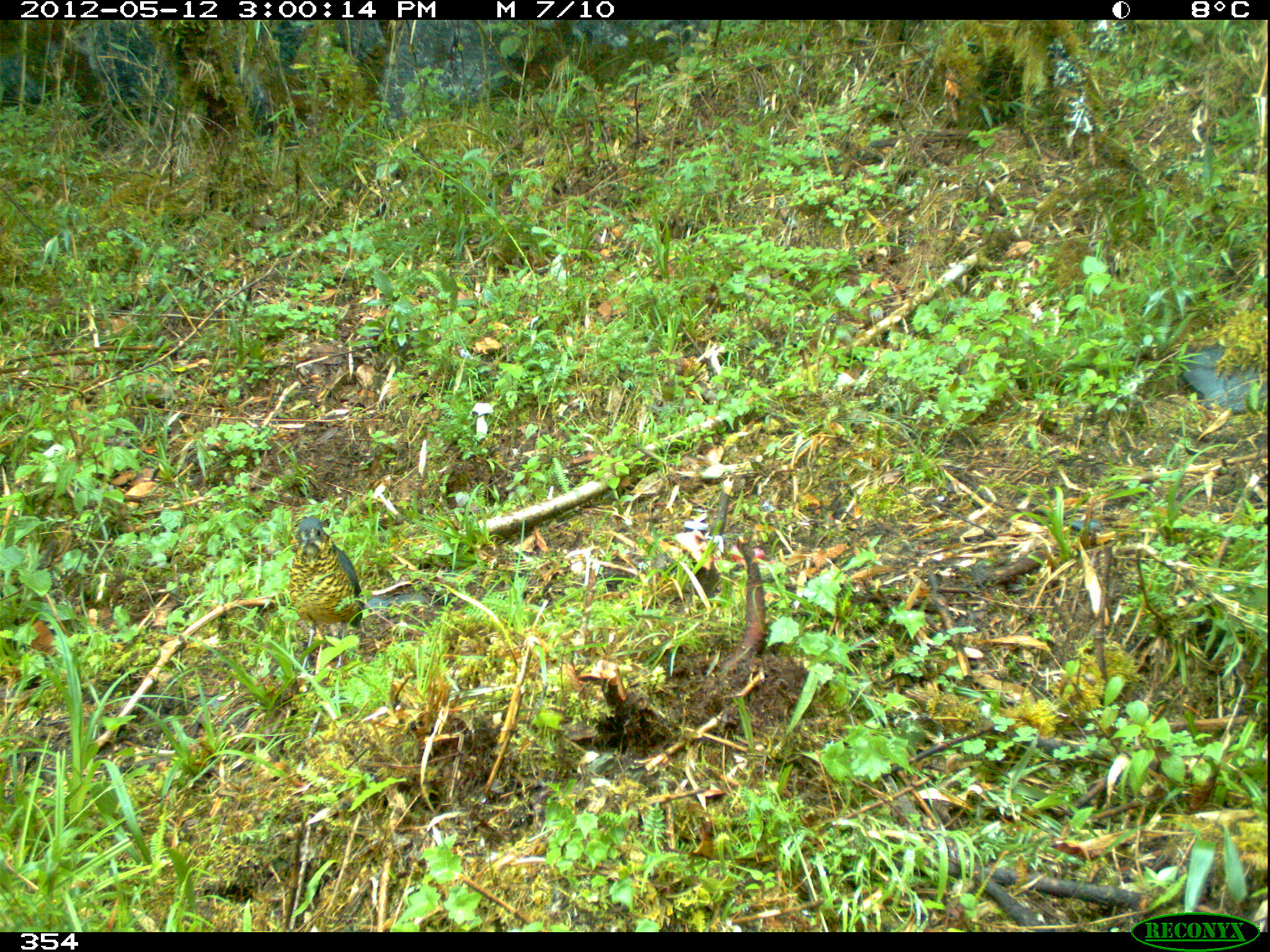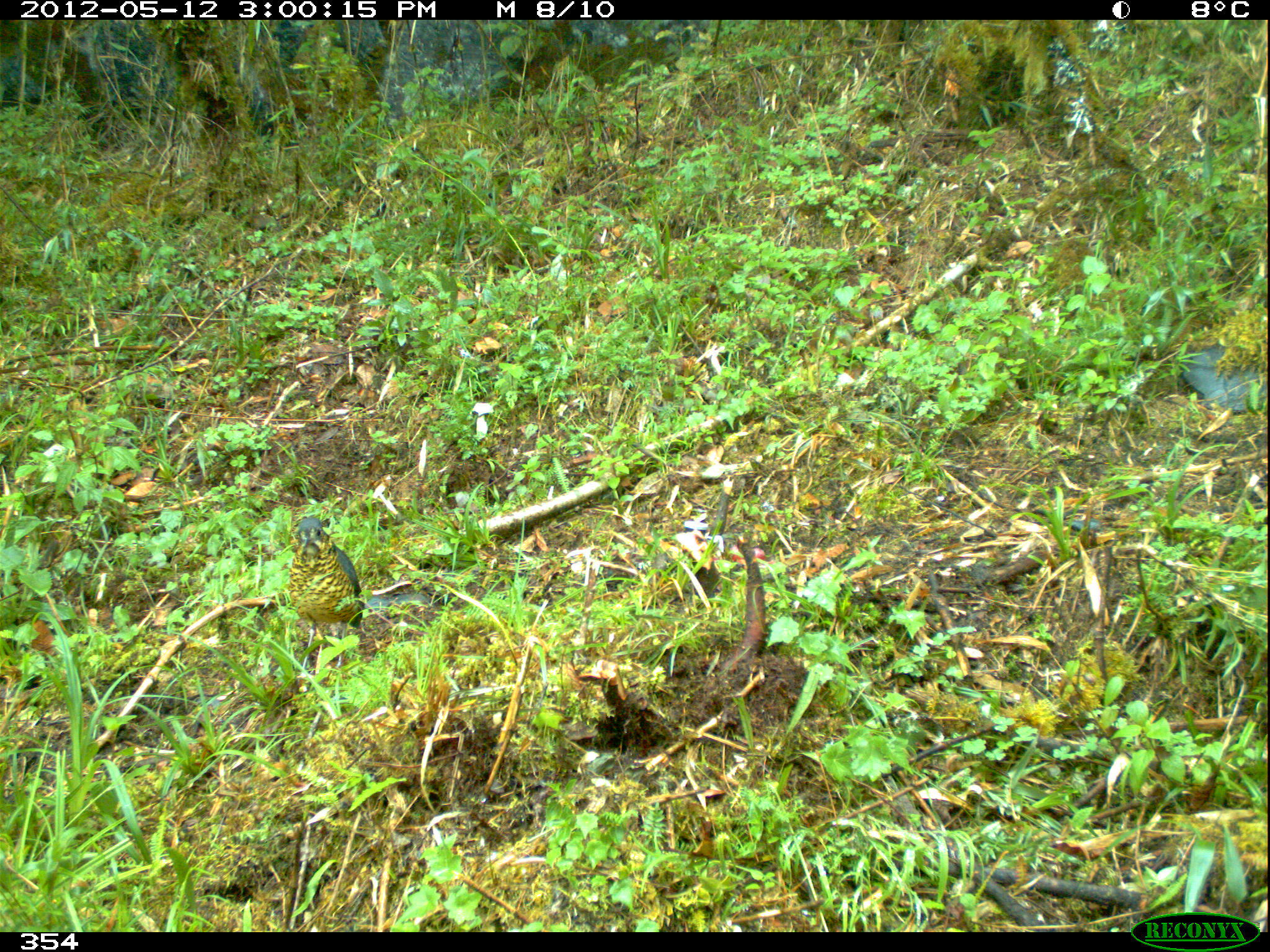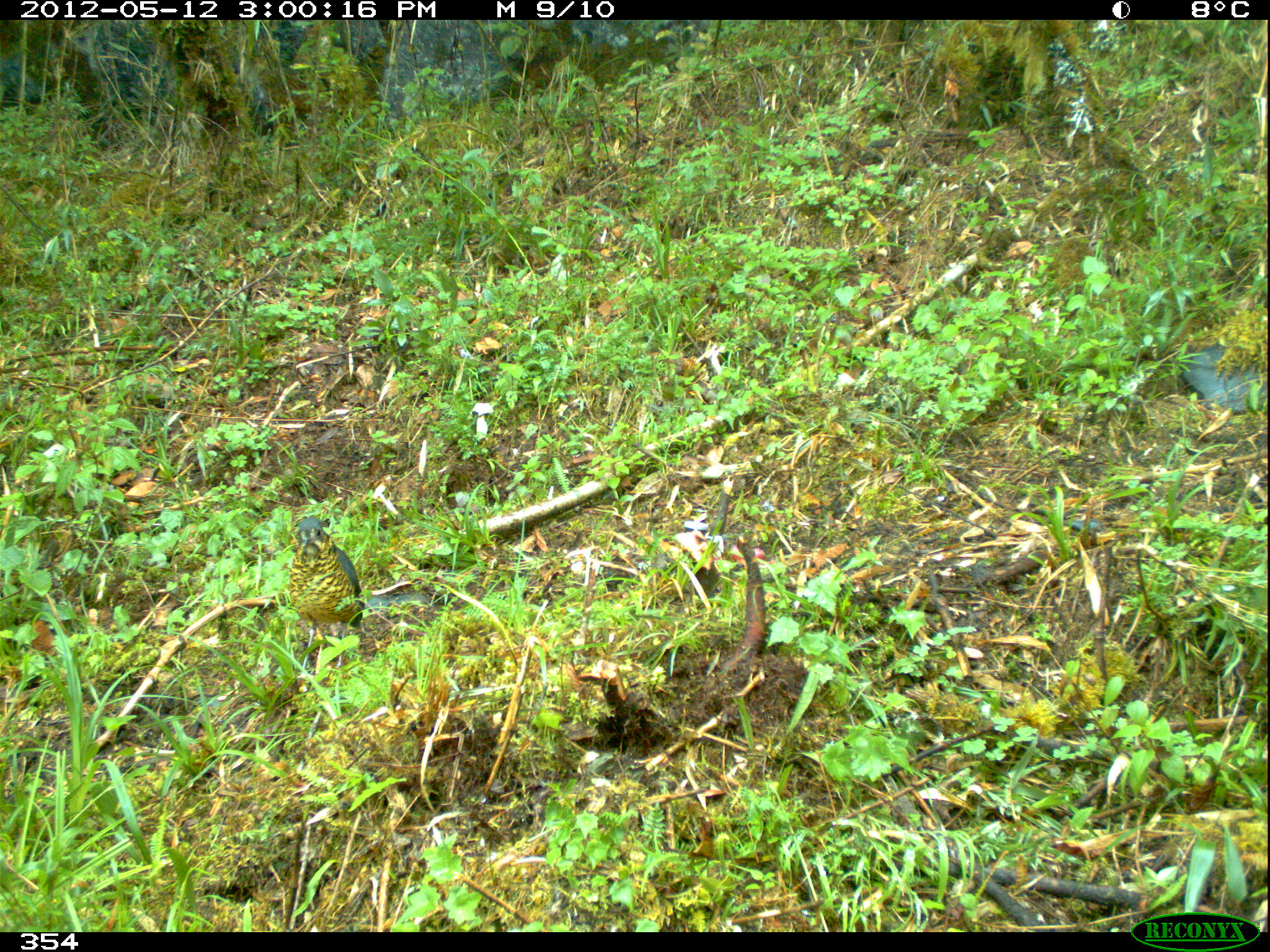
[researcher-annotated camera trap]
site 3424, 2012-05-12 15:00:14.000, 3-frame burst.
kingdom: Animalia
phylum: Chordata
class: Aves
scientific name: Aves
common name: bird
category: unknown bird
Unknown bird (bird) (Aves).